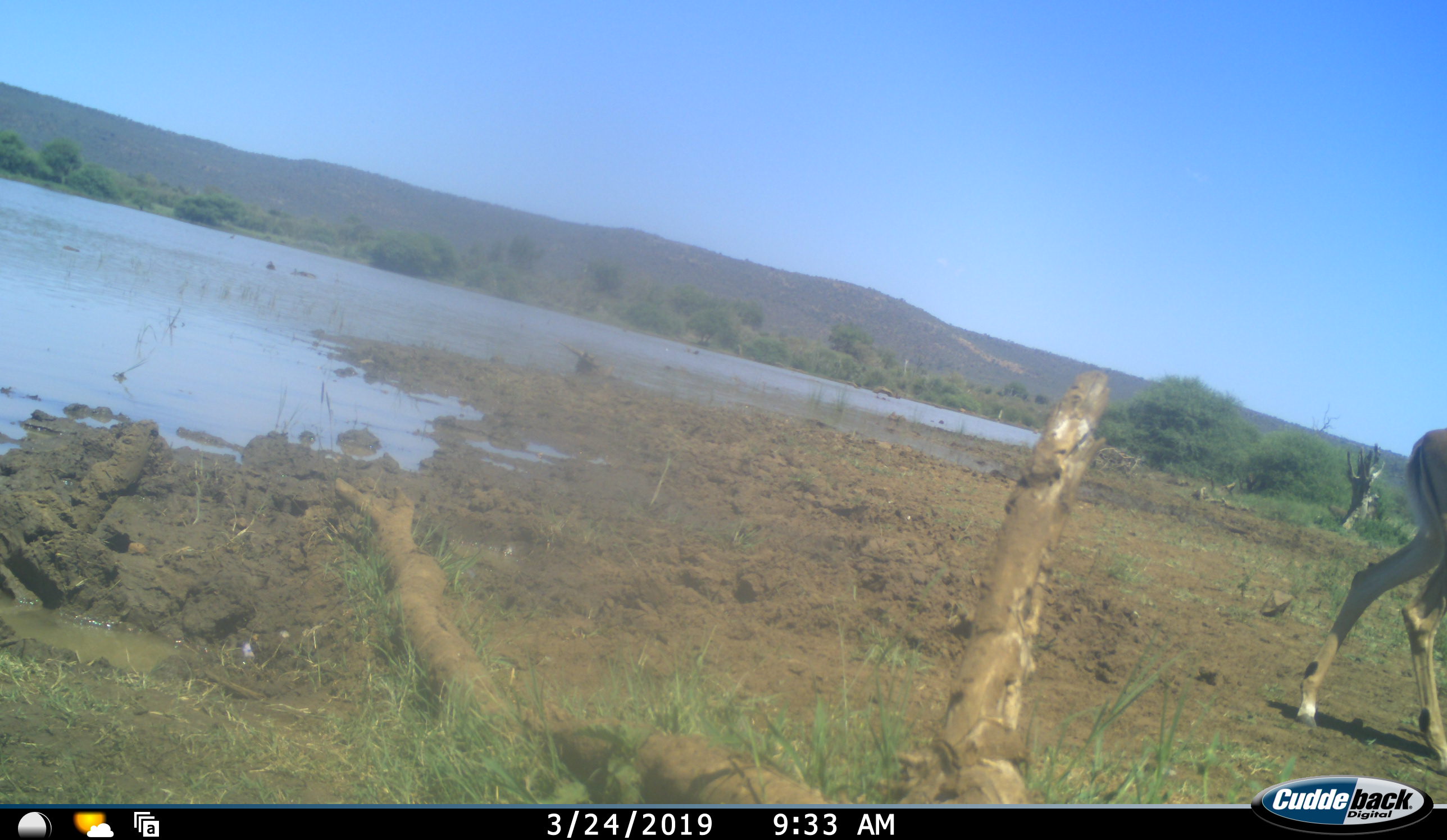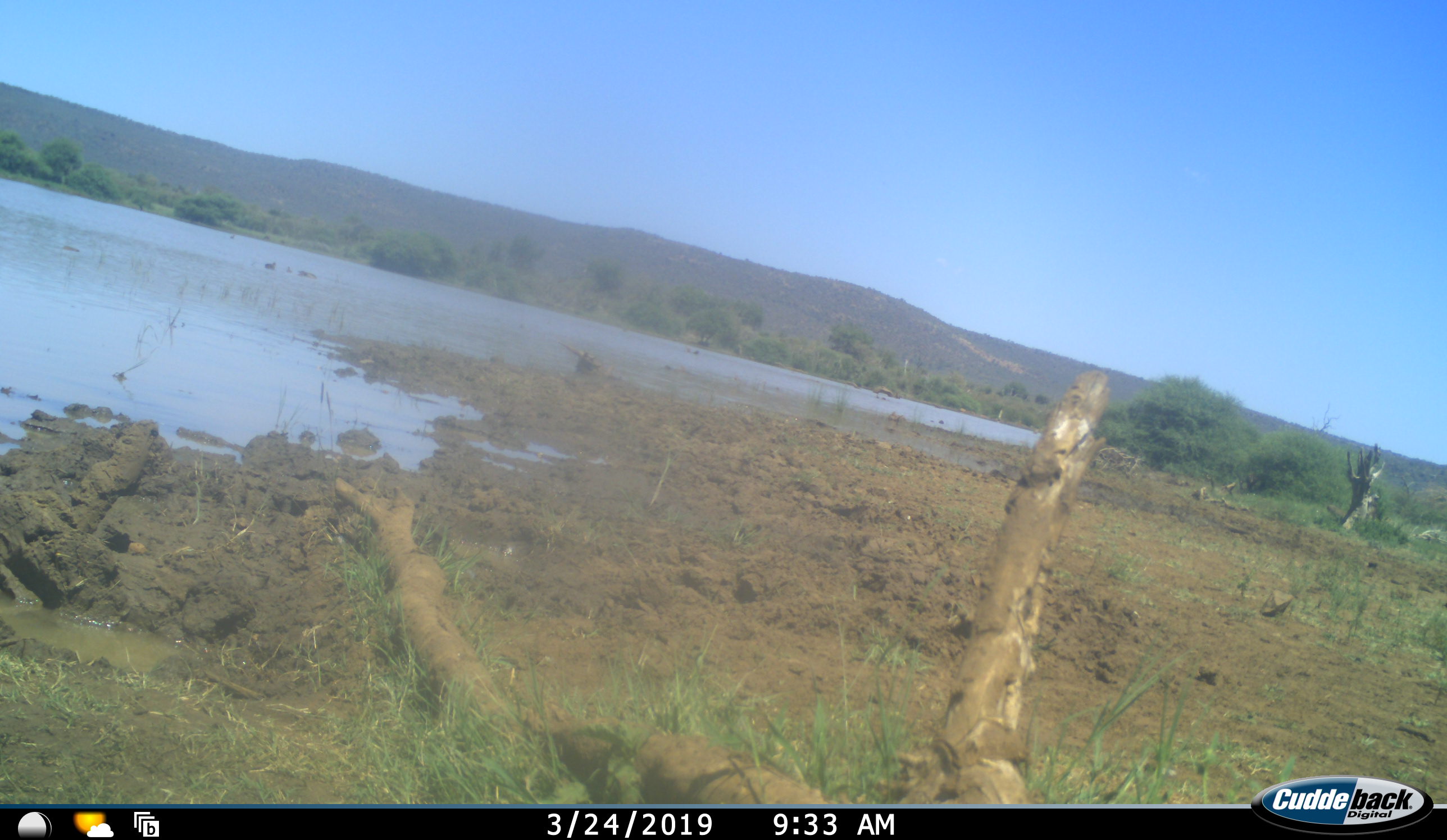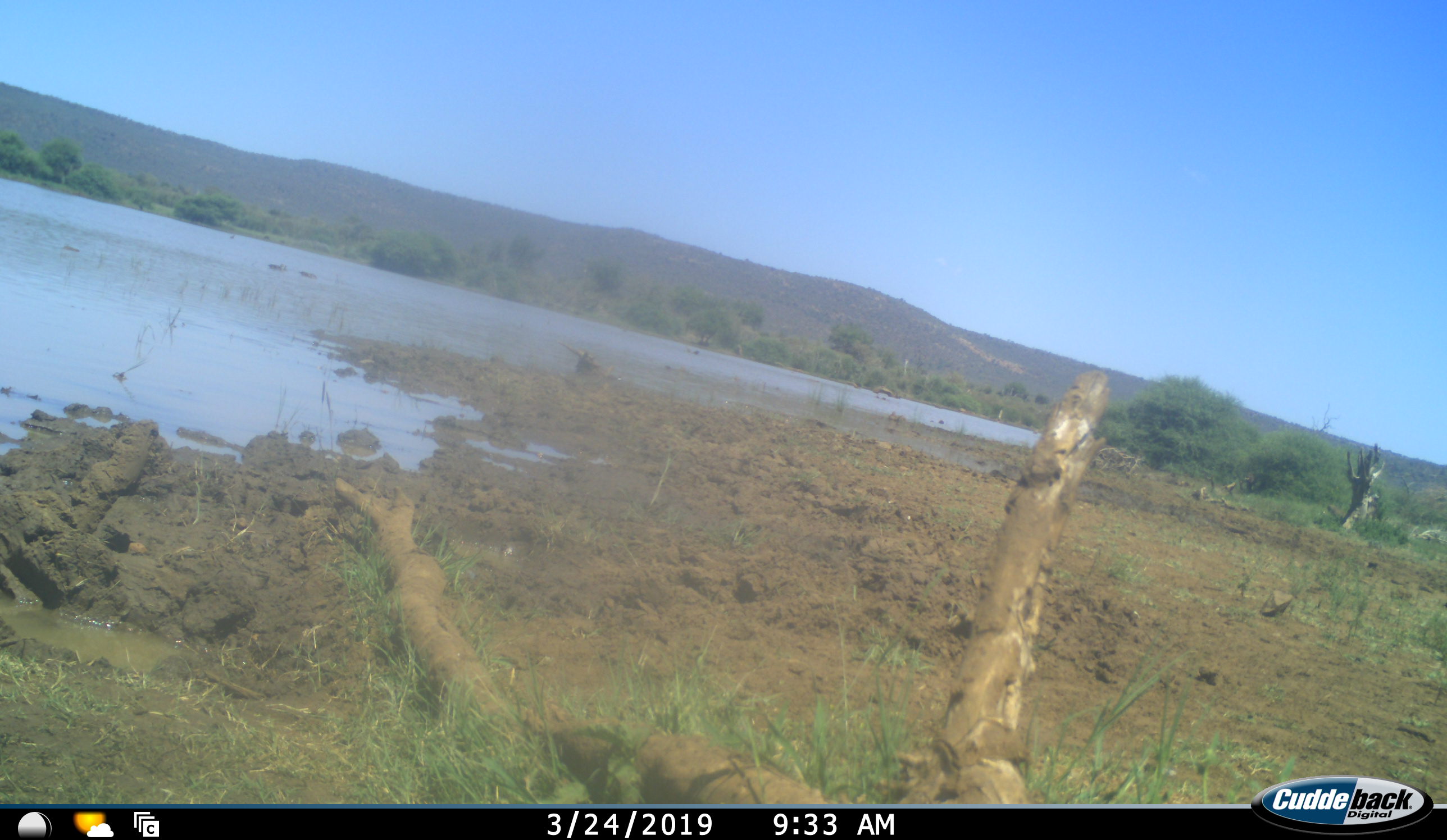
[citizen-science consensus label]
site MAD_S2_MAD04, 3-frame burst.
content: unidentified animal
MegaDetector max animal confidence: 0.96